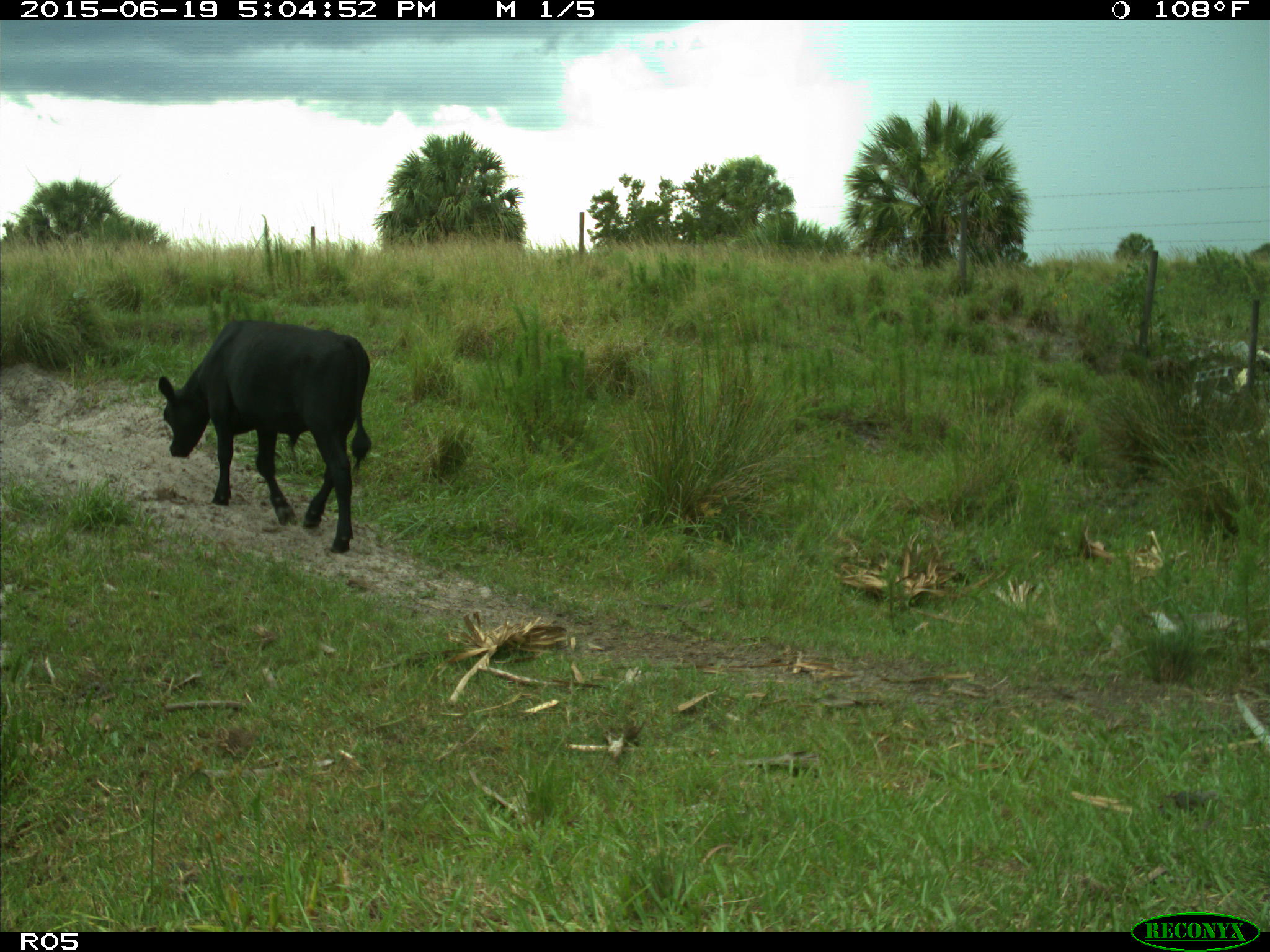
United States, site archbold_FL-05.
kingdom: Animalia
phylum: Chordata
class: Mammalia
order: Artiodactyla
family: Bovidae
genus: Bos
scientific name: Bos taurus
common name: domestic cow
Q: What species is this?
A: Bos taurus (domestic cow).